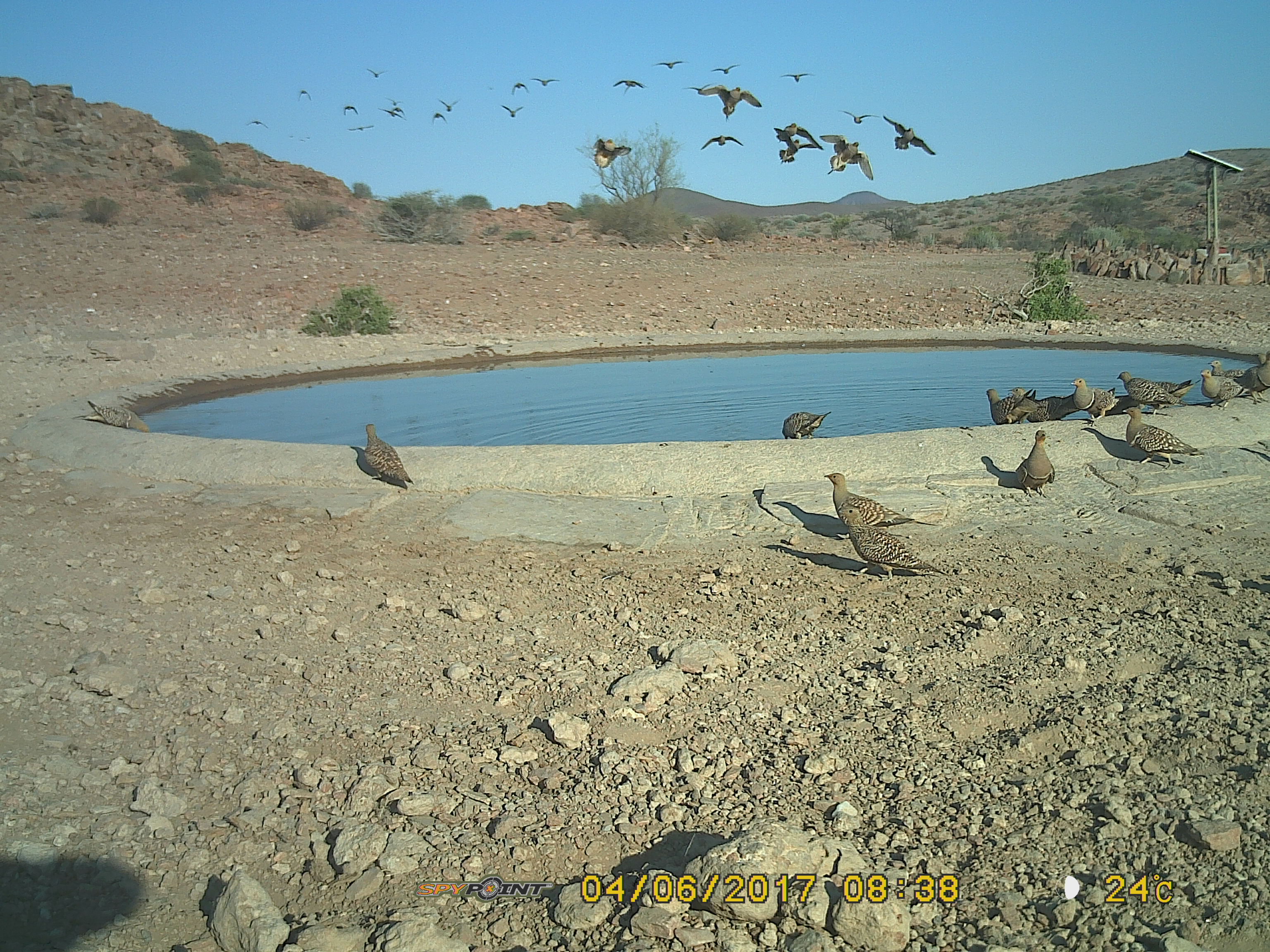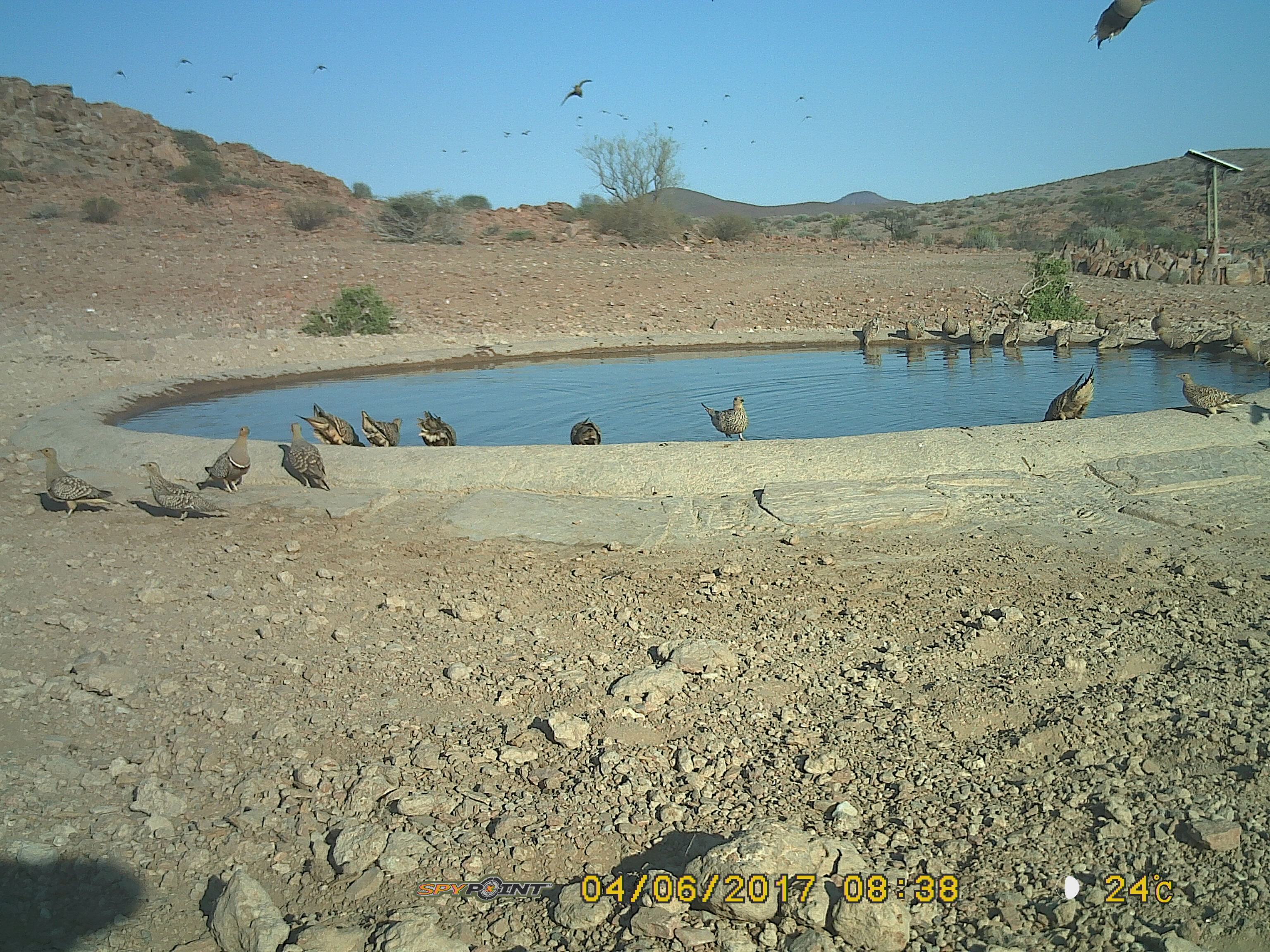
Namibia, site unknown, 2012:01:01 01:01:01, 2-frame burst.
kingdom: Animalia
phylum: Chordata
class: Aves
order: Pterocliformes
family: Pteroclidae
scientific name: Pteroclidae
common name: sandgrouse